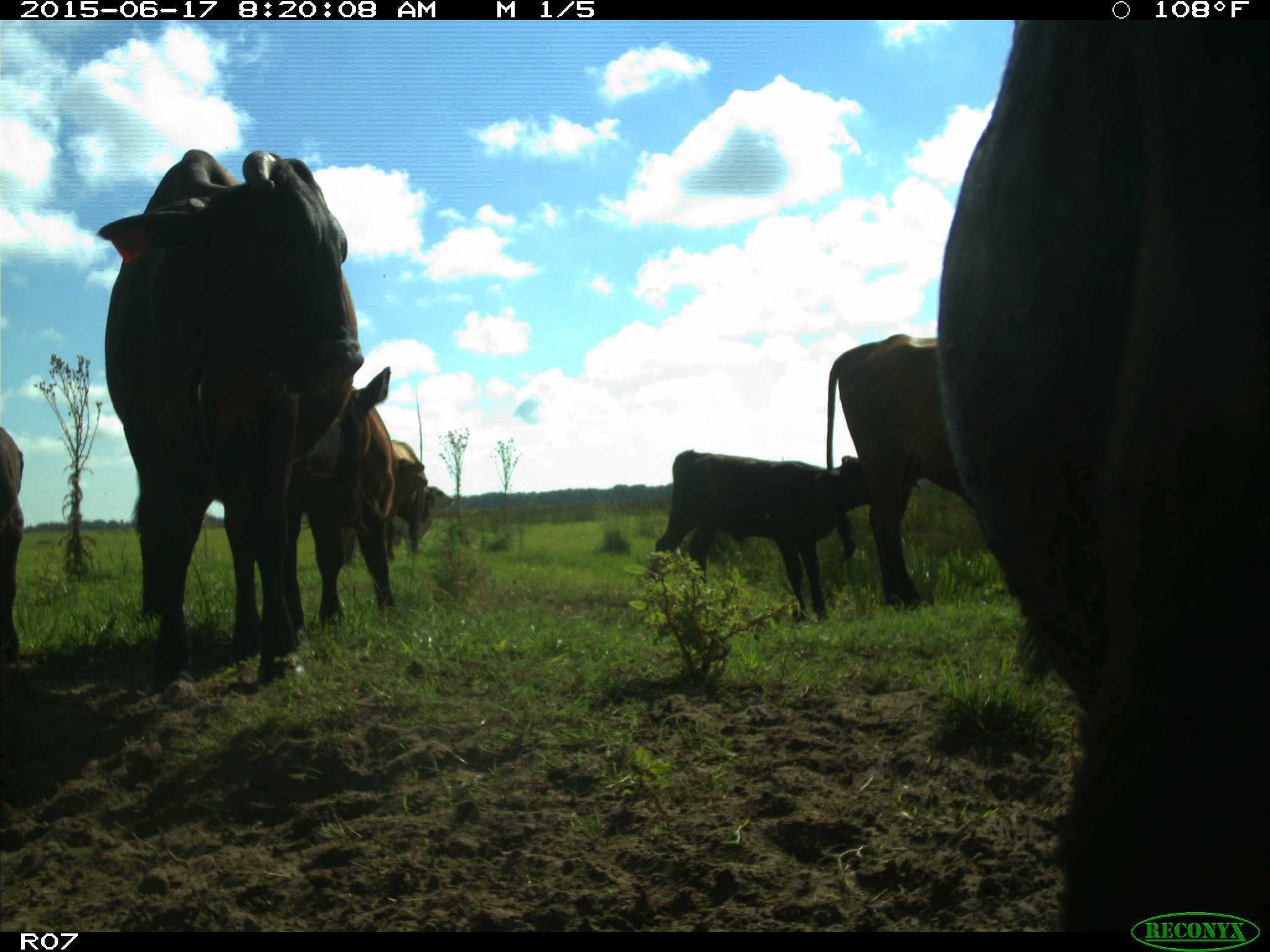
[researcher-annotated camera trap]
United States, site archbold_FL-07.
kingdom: Animalia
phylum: Chordata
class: Mammalia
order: Artiodactyla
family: Bovidae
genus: Bos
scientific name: Bos taurus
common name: domestic cow